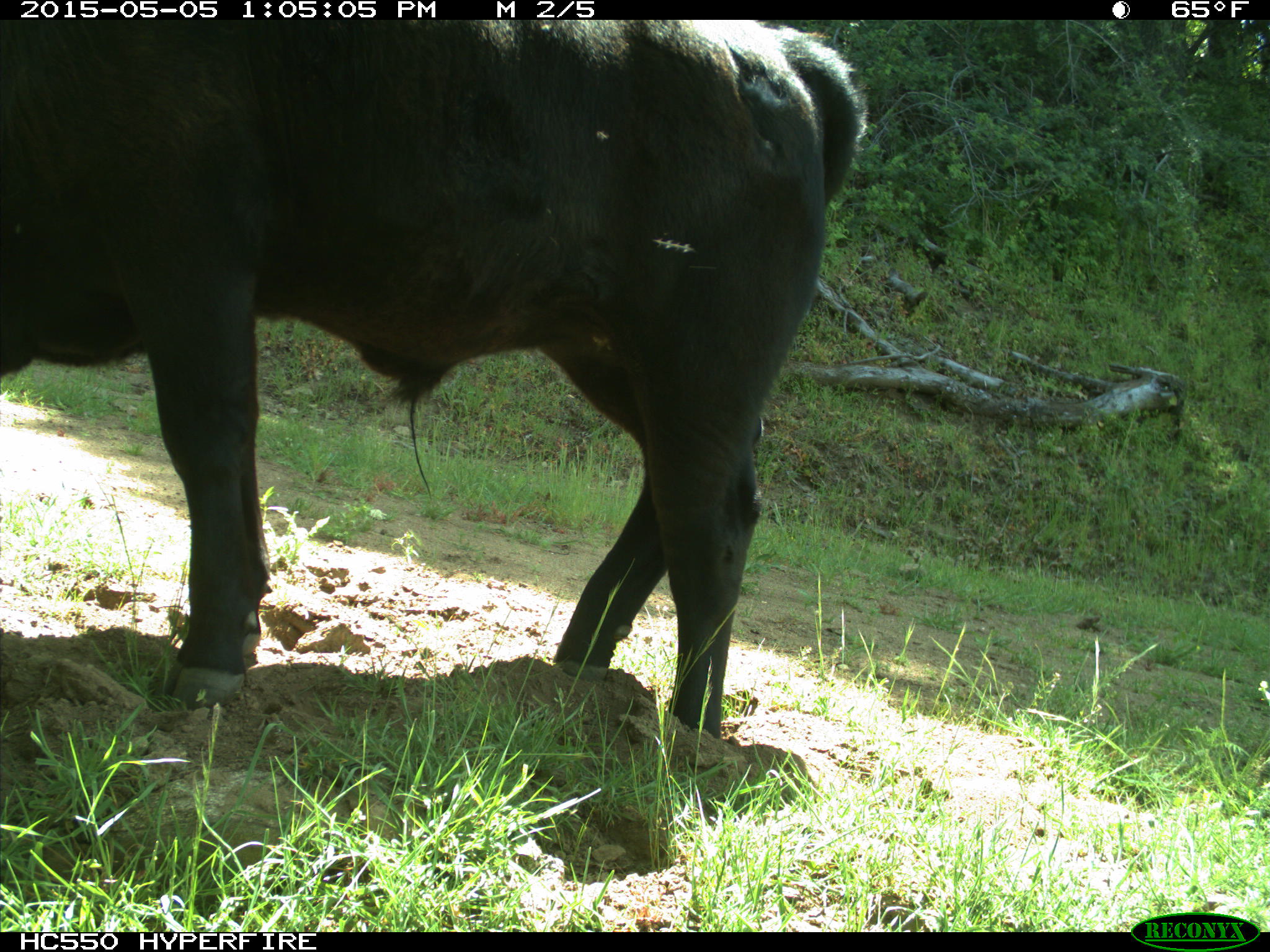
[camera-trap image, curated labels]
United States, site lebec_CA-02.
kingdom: Animalia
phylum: Chordata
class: Mammalia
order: Artiodactyla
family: Bovidae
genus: Bos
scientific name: Bos taurus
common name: domestic cow